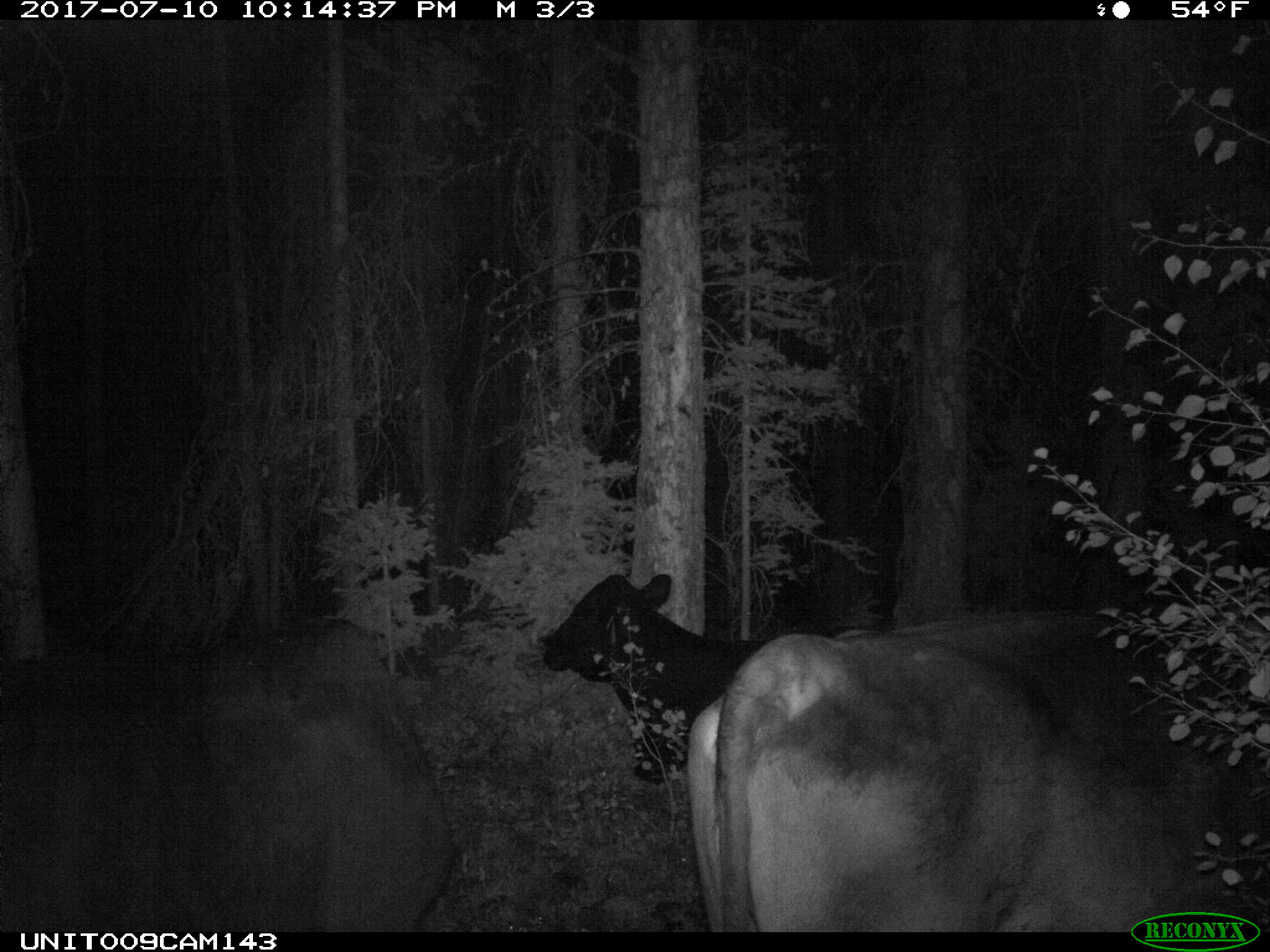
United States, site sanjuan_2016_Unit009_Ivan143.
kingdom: Animalia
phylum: Chordata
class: Mammalia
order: Artiodactyla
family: Bovidae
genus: Bos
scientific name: Bos taurus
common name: domestic cow